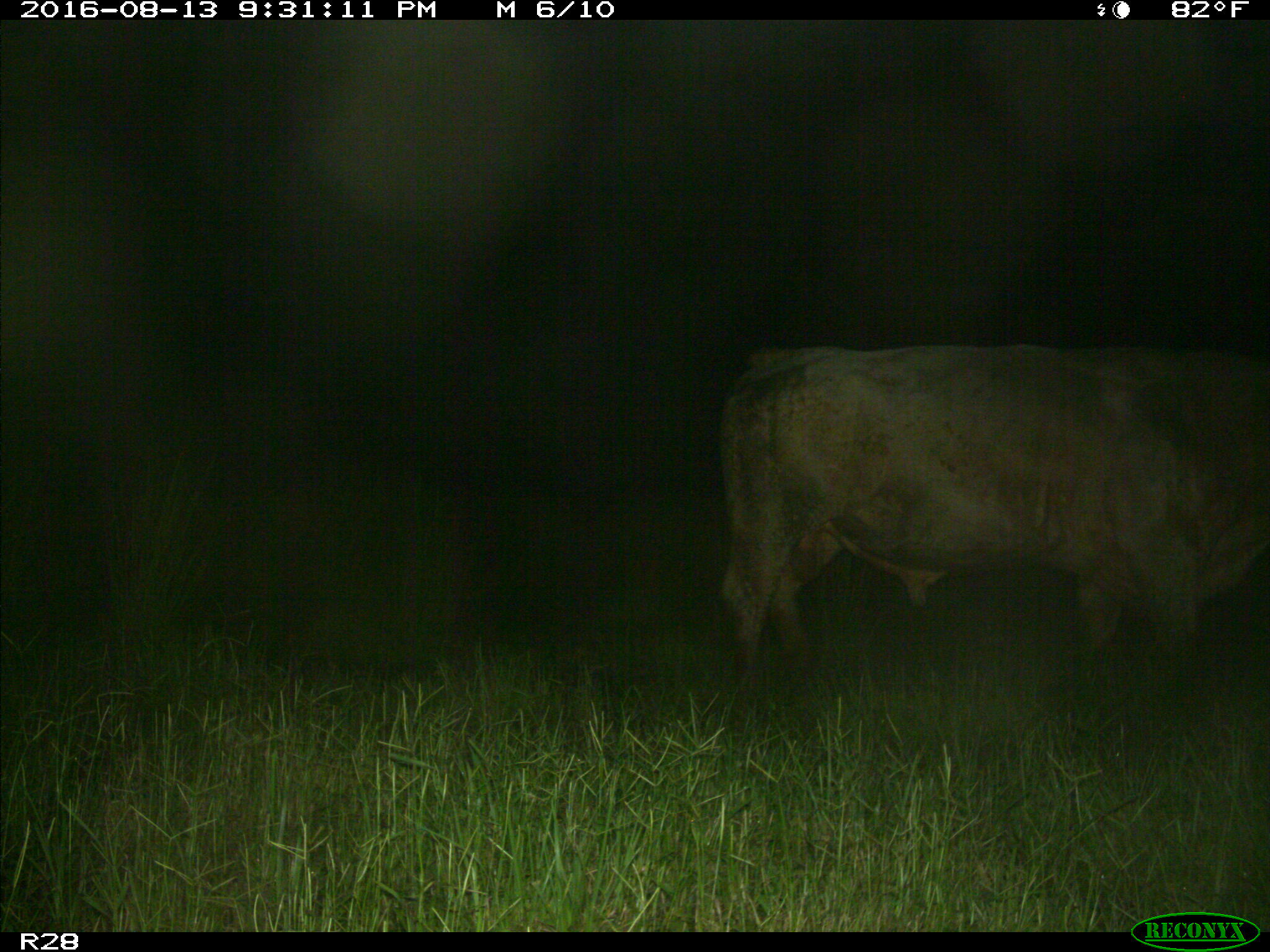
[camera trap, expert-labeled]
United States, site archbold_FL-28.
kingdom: Animalia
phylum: Chordata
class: Mammalia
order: Artiodactyla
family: Bovidae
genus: Bos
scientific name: Bos taurus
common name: domestic cow